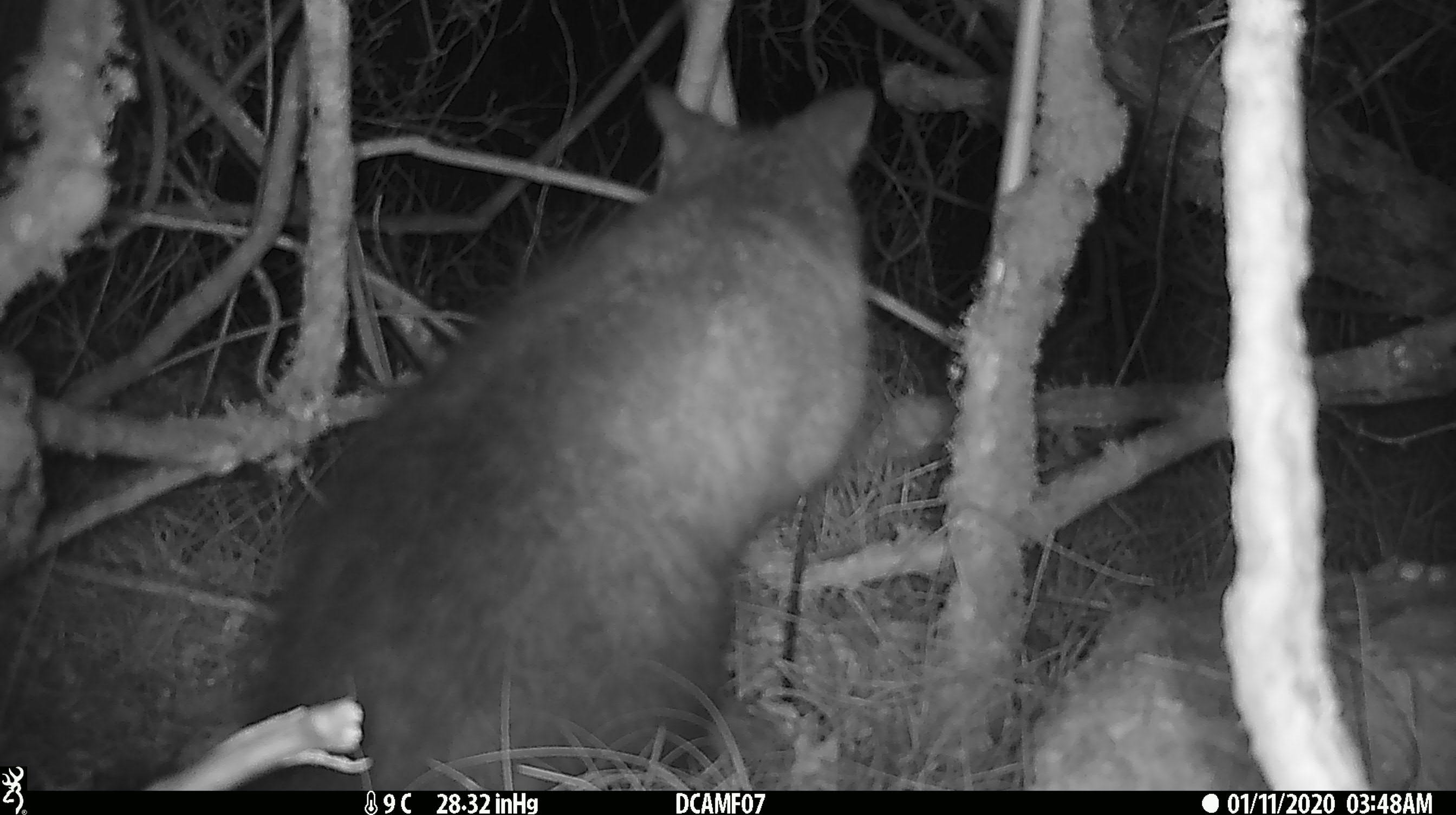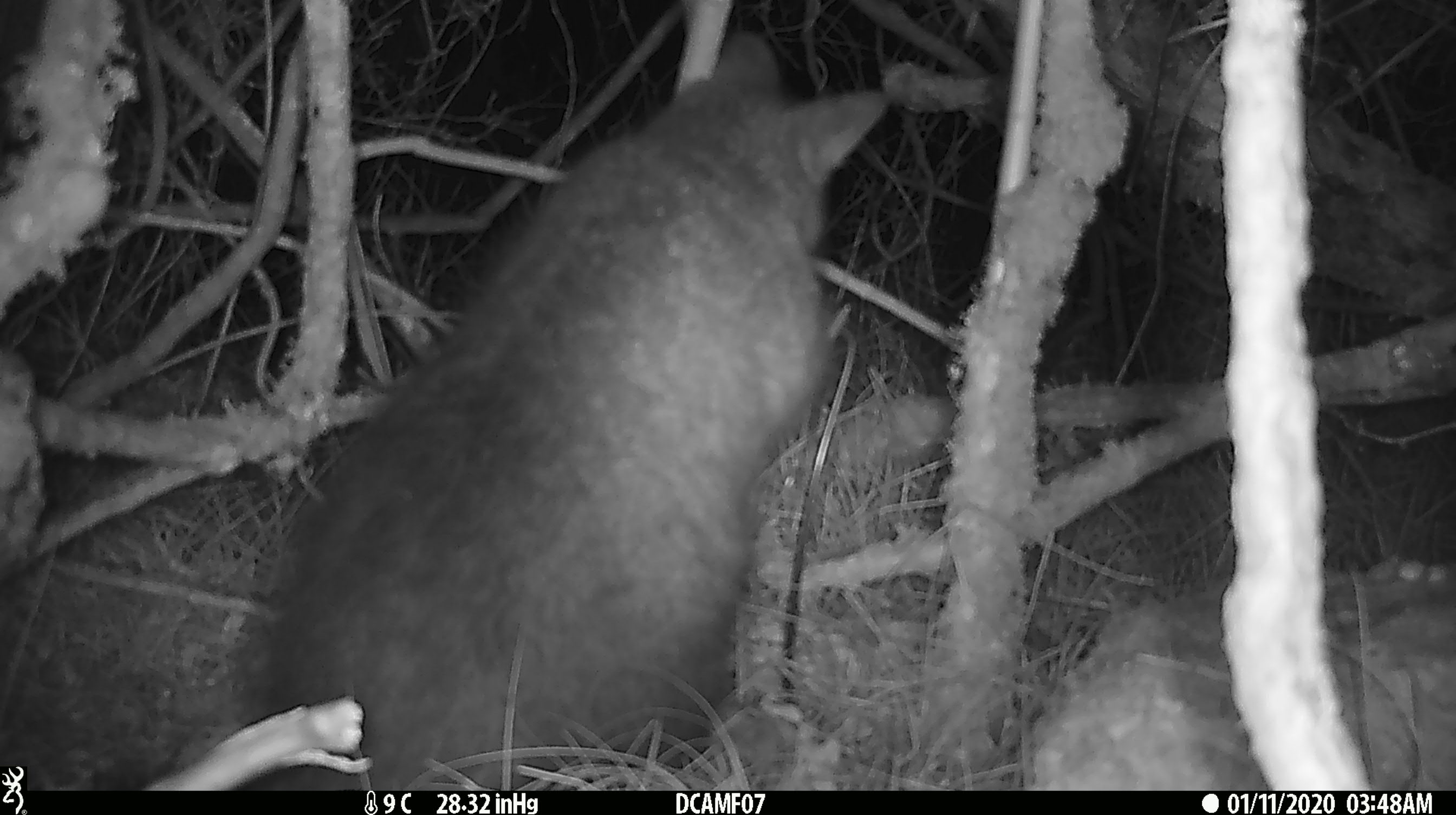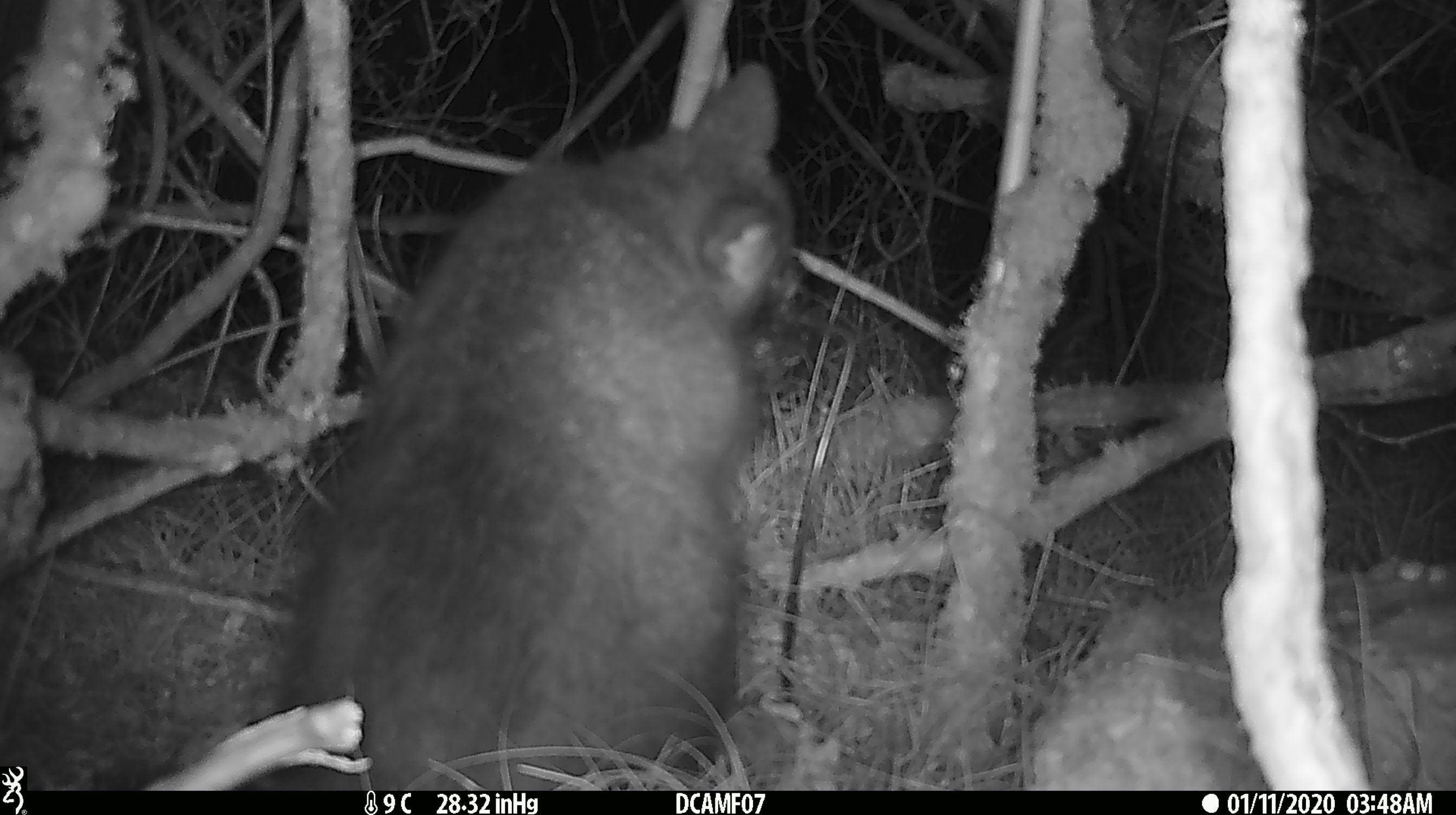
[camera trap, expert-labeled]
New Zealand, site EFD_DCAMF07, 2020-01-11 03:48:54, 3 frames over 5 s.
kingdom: Animalia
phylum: Chordata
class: Mammalia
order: Diprotodontia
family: Phalangeridae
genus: Trichosurus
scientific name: Trichosurus vulpecula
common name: common brushtail possum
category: possum